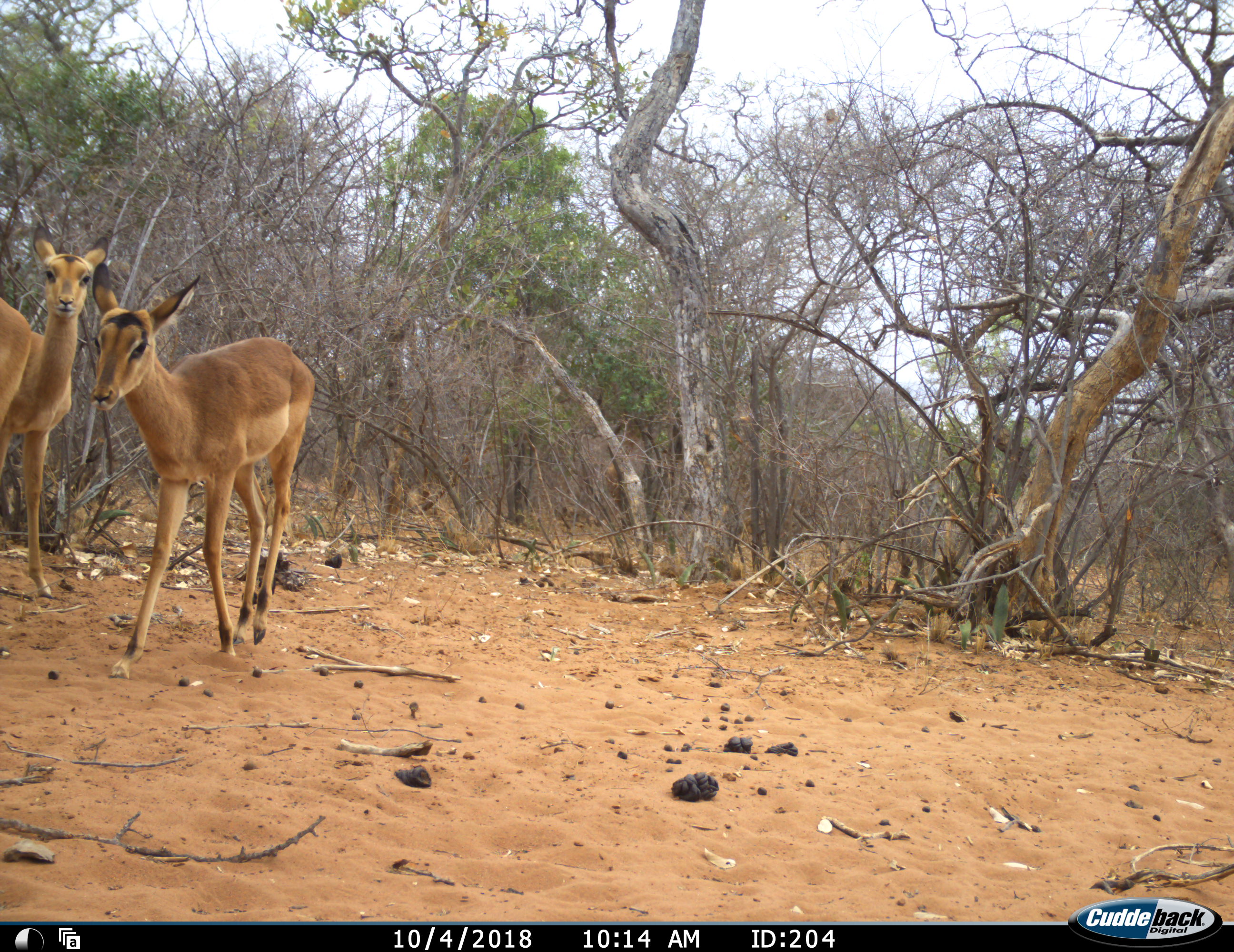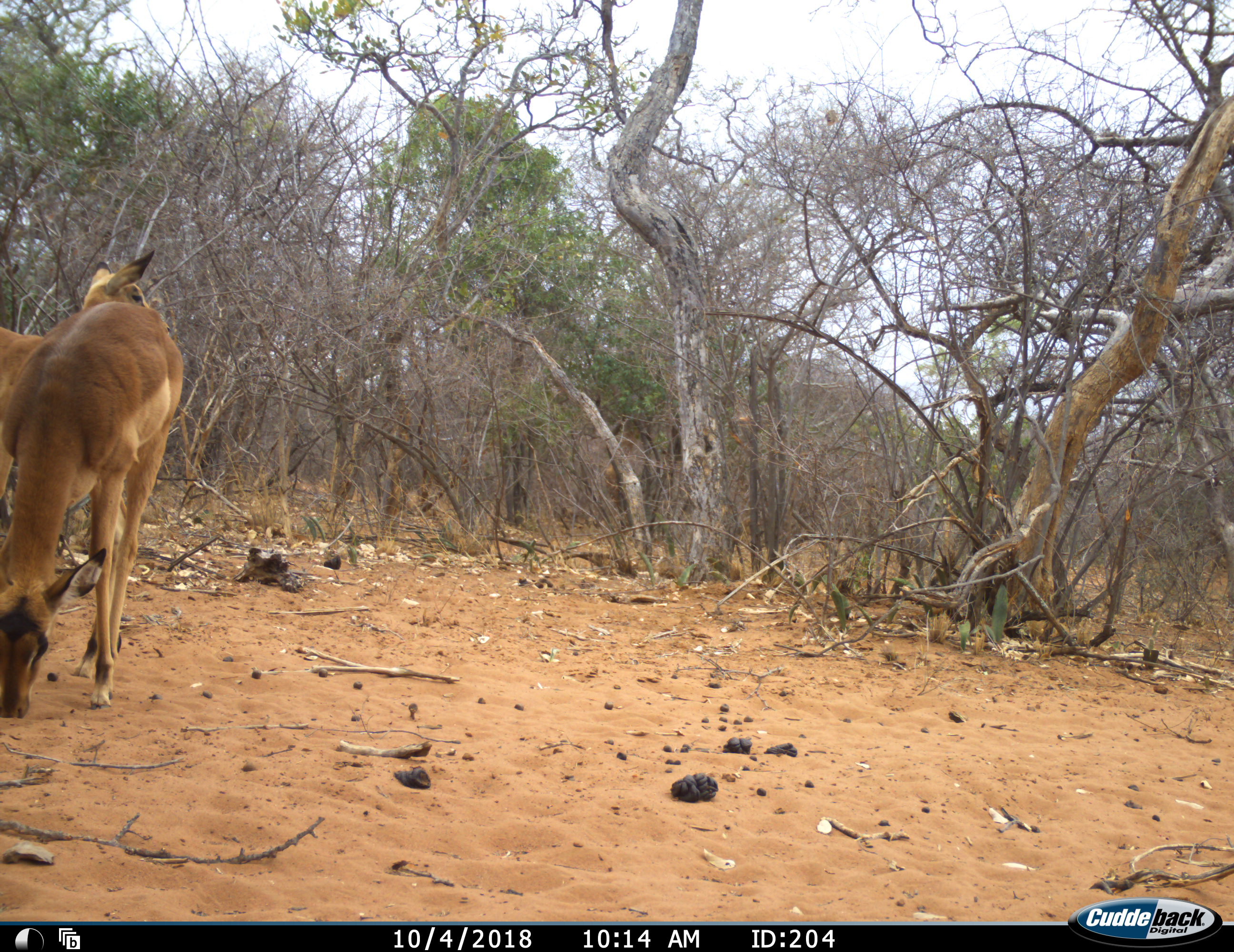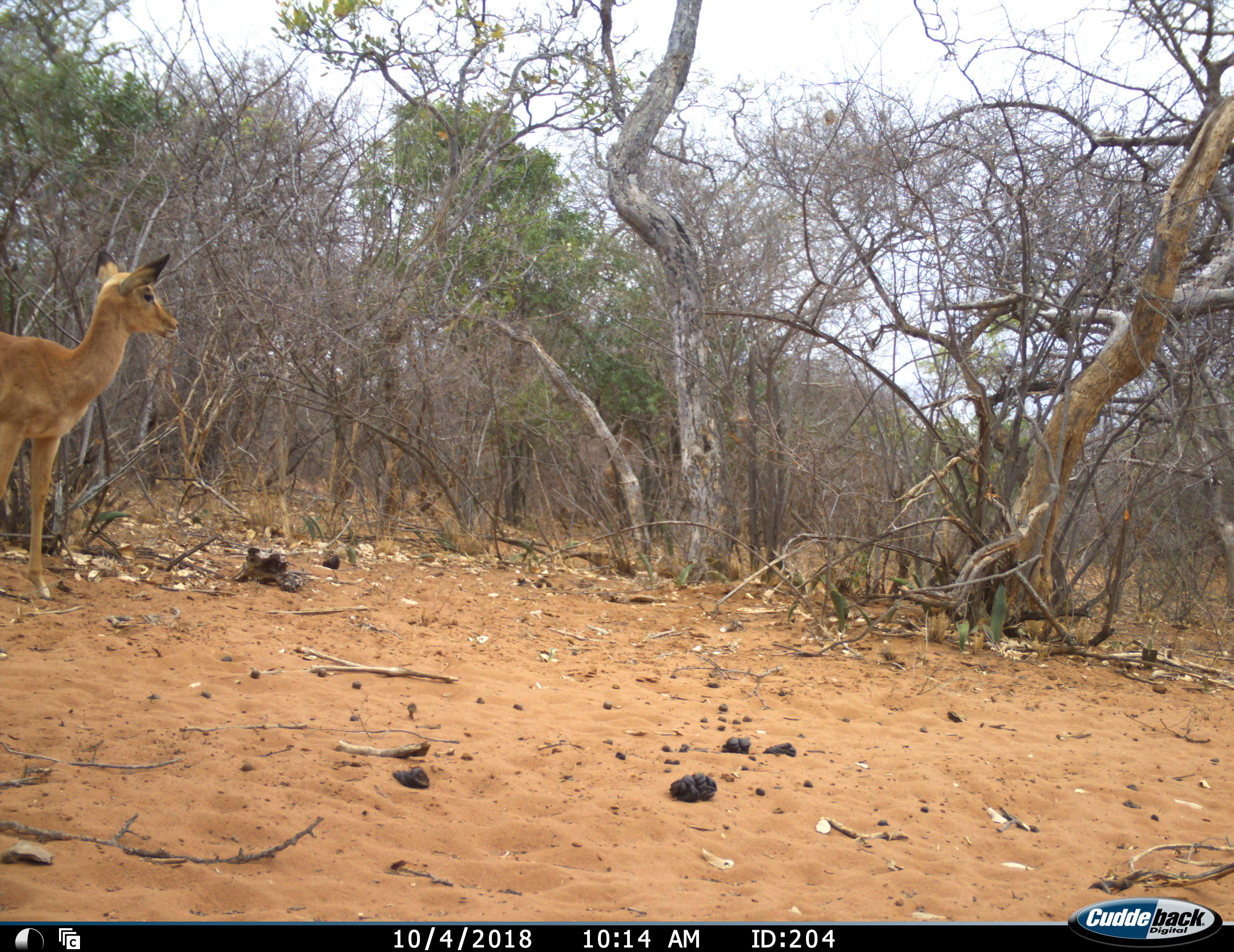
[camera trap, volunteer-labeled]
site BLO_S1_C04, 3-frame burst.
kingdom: Animalia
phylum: Chordata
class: Mammalia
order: Artiodactyla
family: Bovidae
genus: Aepyceros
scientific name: Aepyceros melampus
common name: impala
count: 2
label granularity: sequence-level